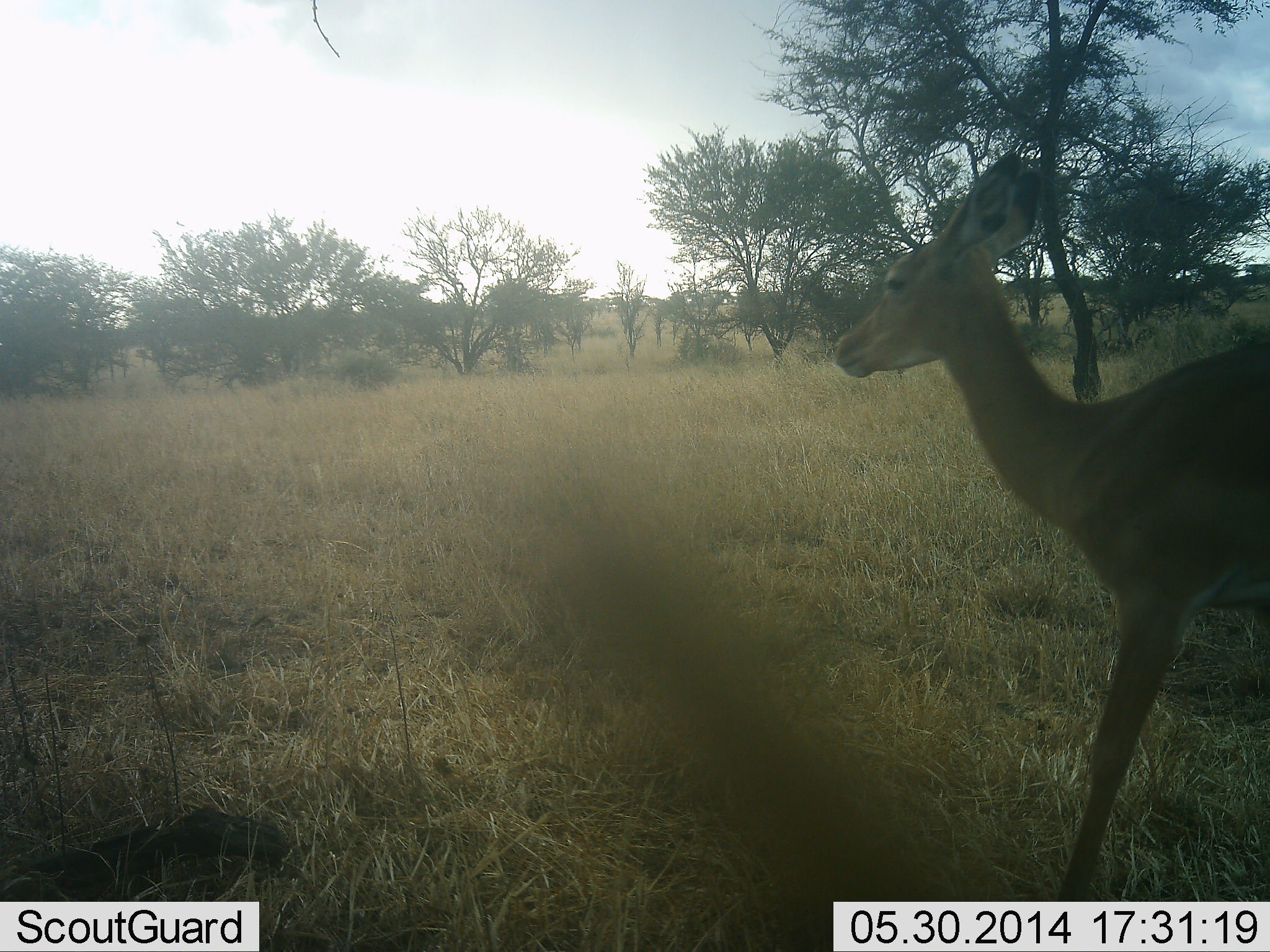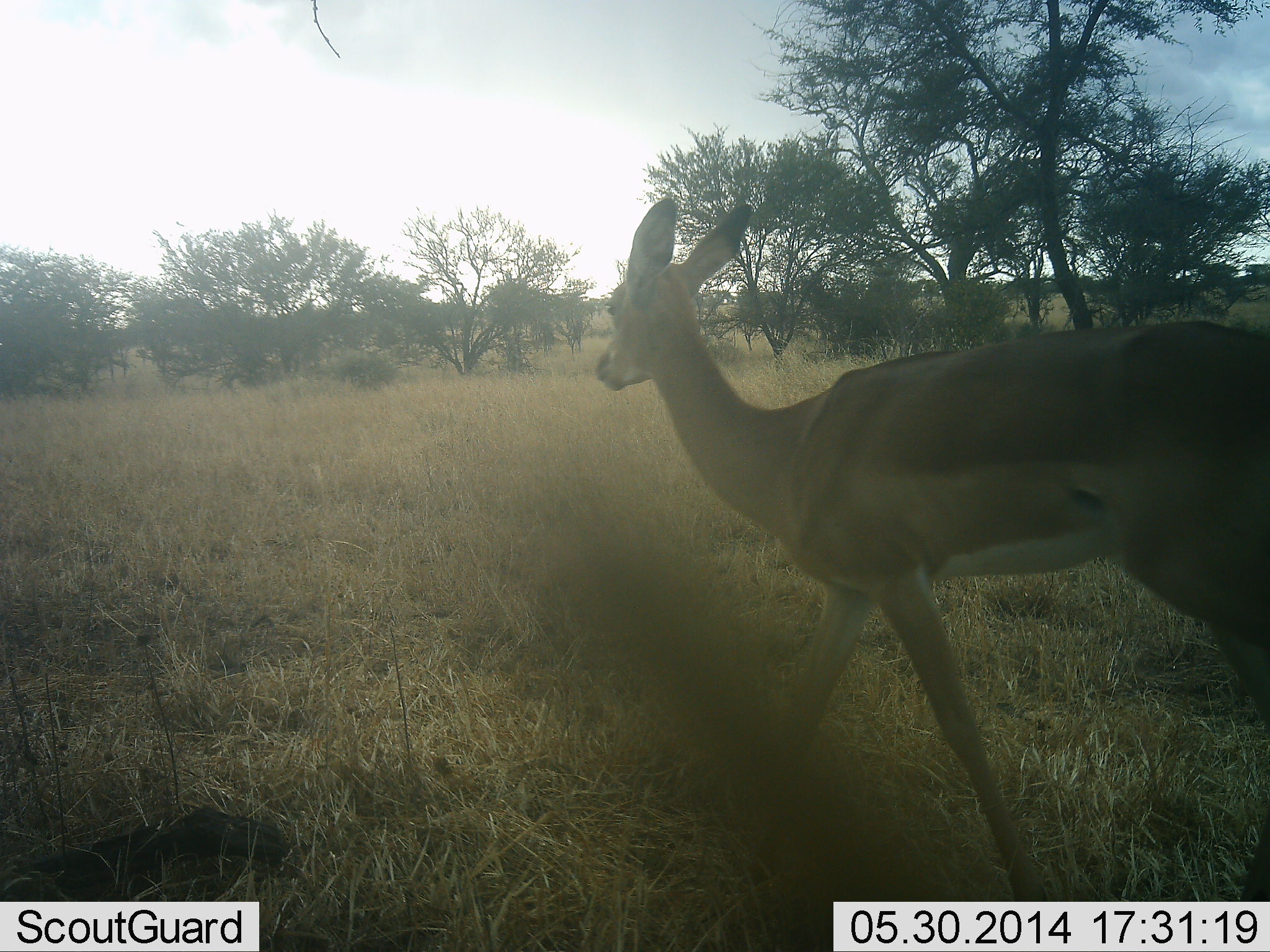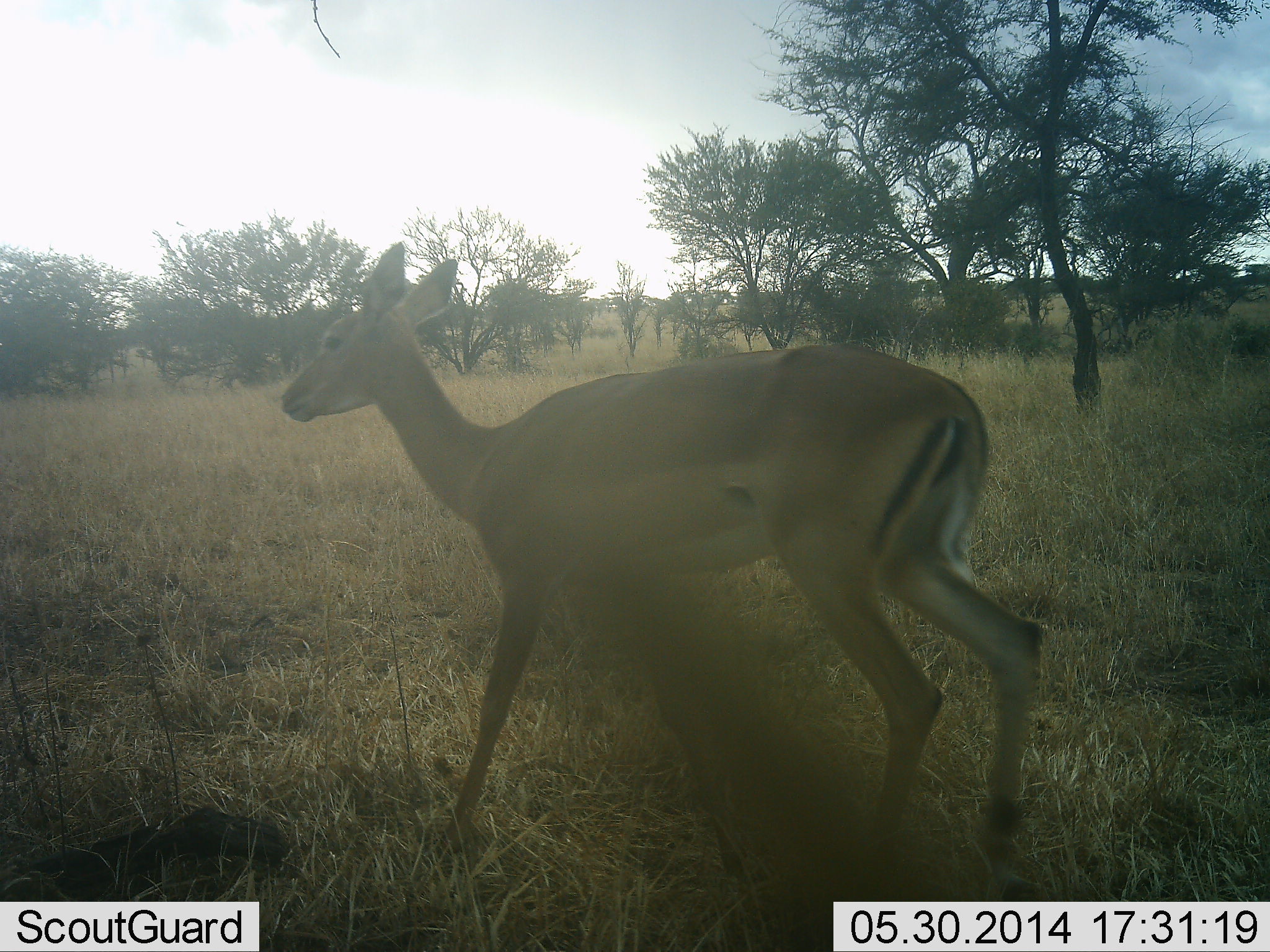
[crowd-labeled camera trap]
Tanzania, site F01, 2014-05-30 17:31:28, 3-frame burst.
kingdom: Animalia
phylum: Chordata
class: Mammalia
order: Artiodactyla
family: Bovidae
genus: Nanger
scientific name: Nanger granti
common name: grant's gazelle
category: gazellegrants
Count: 1.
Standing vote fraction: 0%.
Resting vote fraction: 0%.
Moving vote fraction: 100%.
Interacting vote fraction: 0%.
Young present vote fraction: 10%.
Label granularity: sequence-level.